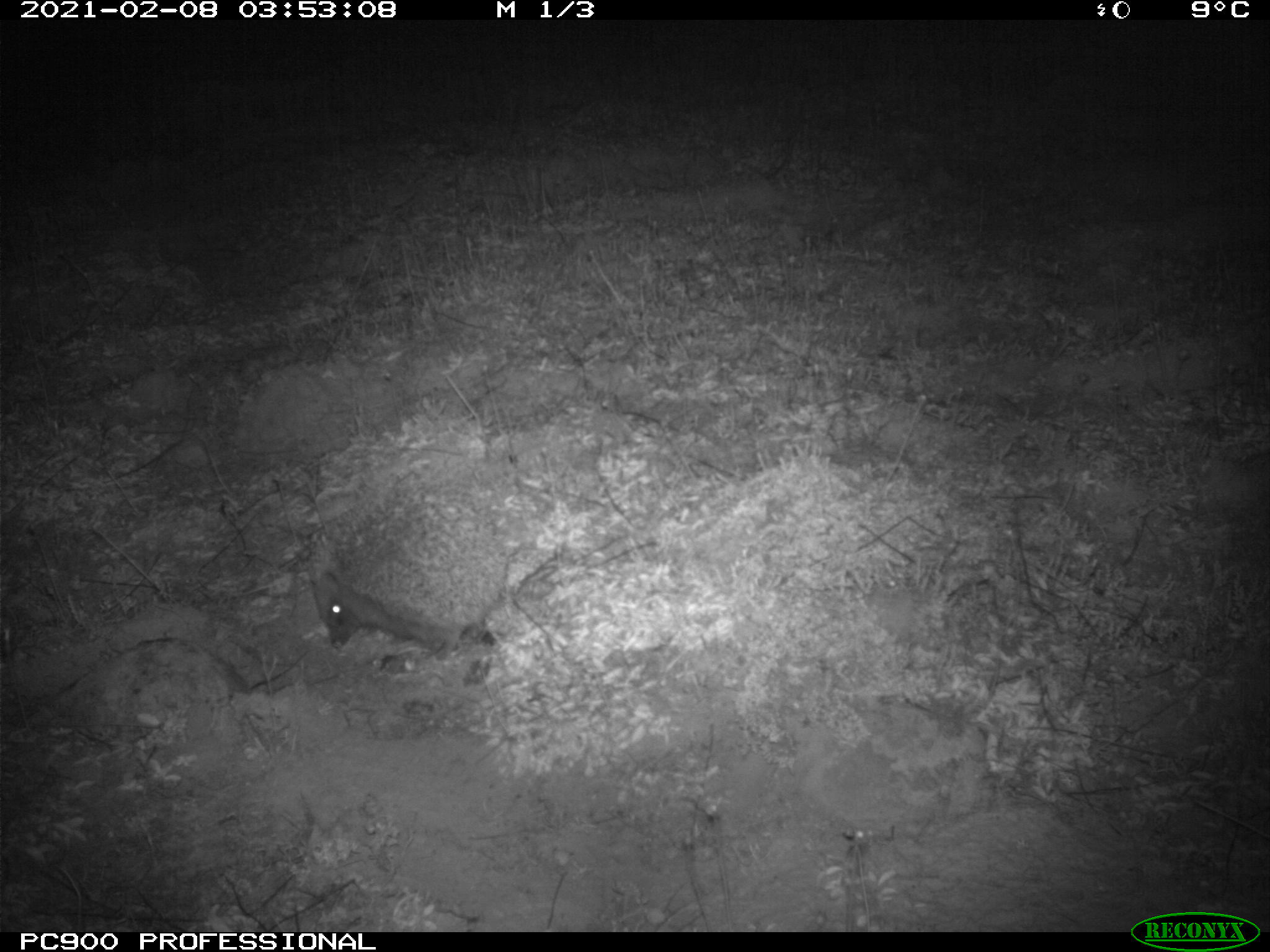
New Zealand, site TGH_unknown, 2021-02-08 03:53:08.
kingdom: Animalia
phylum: Chordata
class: Mammalia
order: Eulipotyphla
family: Erinaceidae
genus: Erinaceus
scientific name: Erinaceus europaeus europaeus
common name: european hedgehog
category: hedgehog